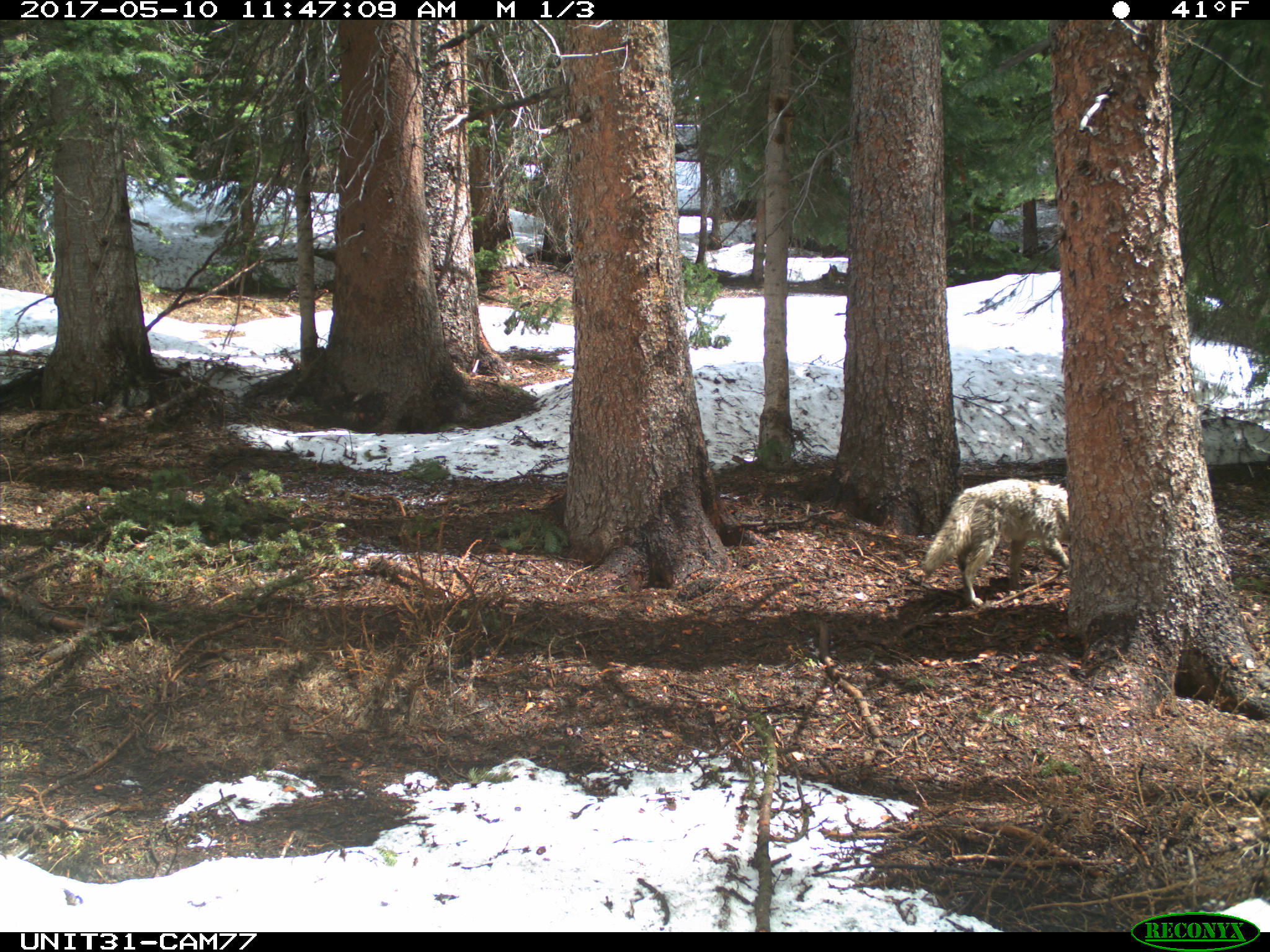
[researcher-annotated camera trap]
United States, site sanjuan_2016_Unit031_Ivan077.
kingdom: Animalia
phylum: Chordata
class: Mammalia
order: Carnivora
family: Canidae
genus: Canis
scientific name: Canis latrans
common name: coyote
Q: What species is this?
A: Canis latrans (coyote).